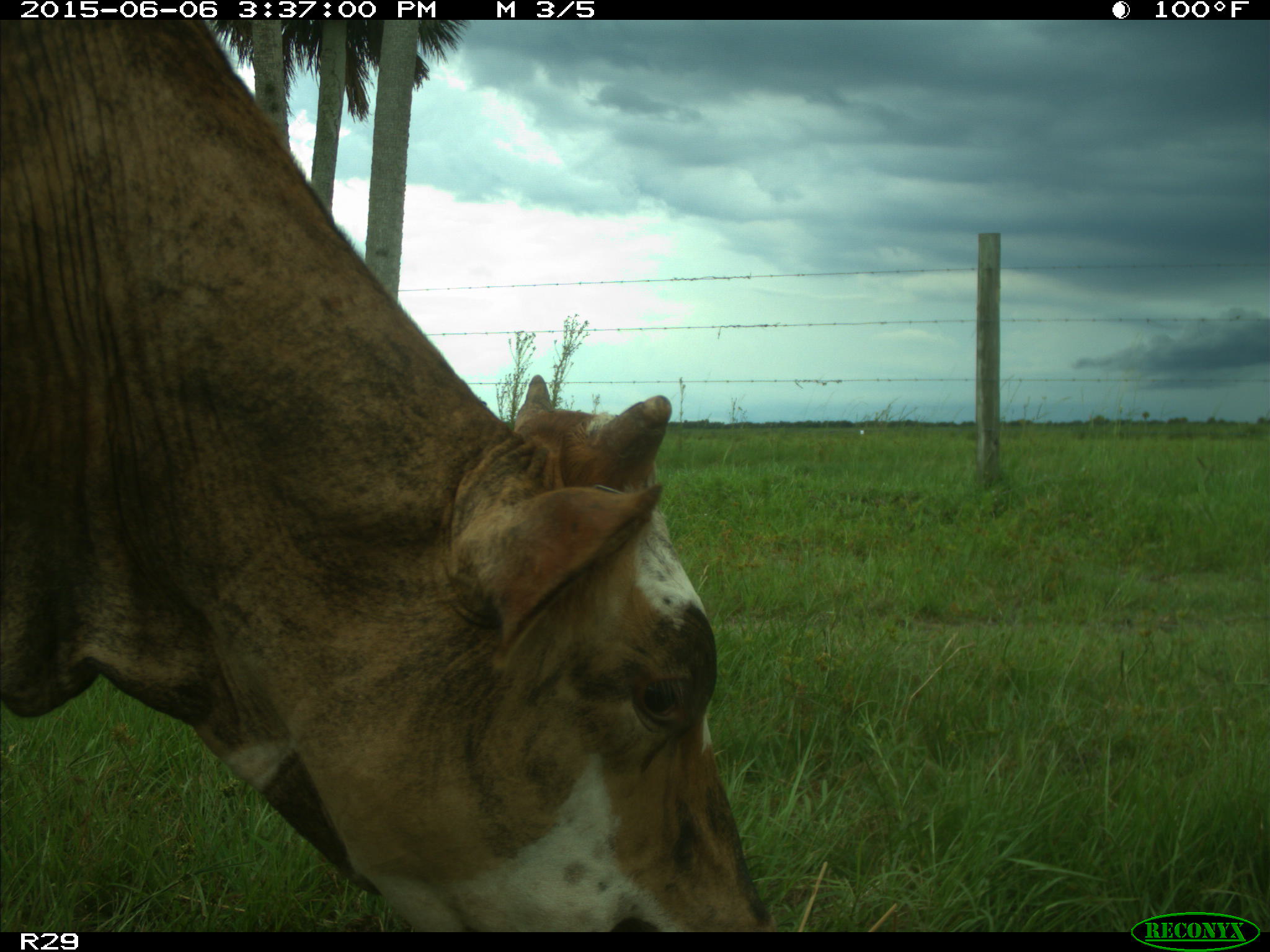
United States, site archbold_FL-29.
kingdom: Animalia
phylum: Chordata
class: Mammalia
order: Artiodactyla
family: Bovidae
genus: Bos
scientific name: Bos taurus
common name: domestic cow